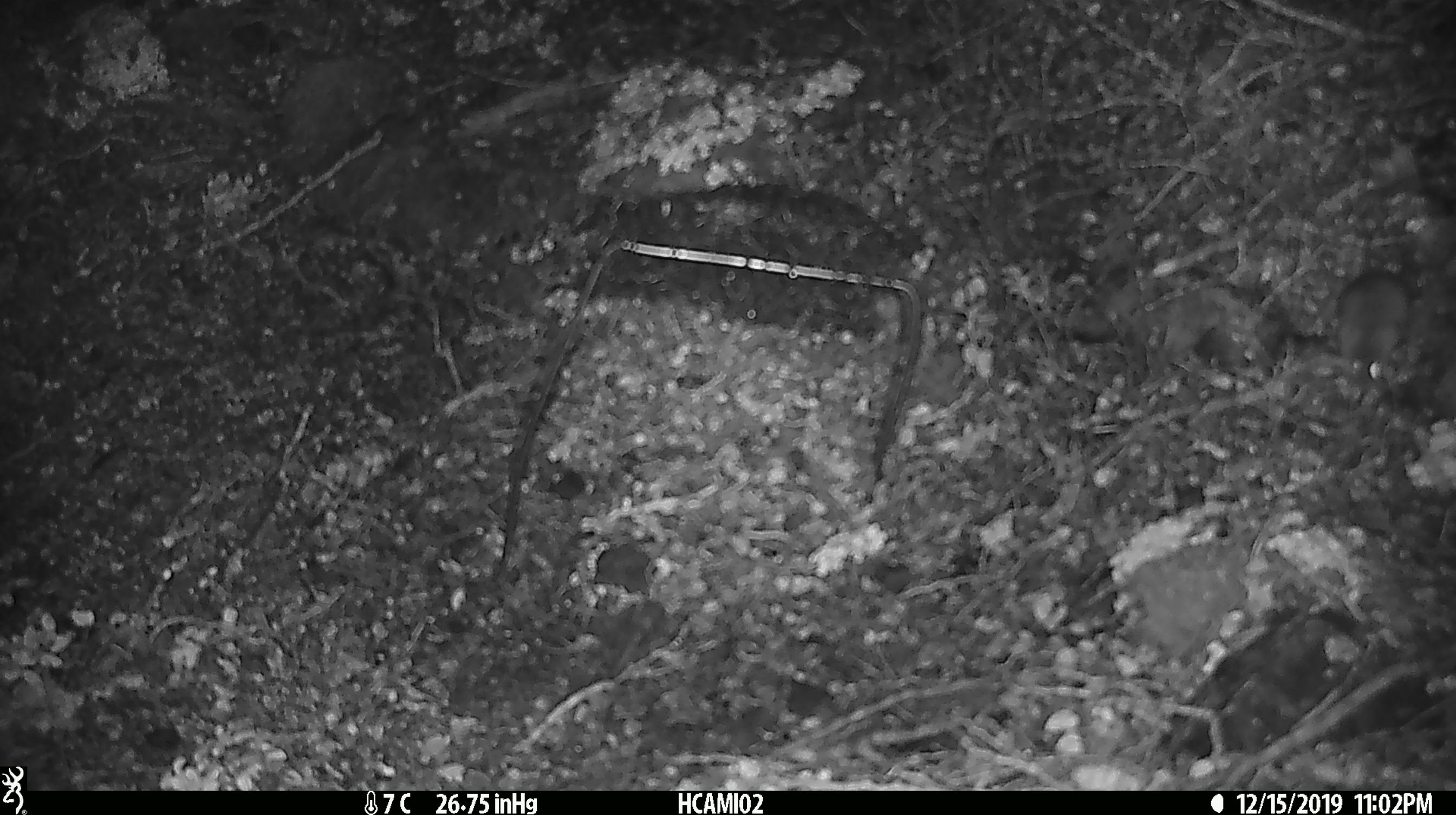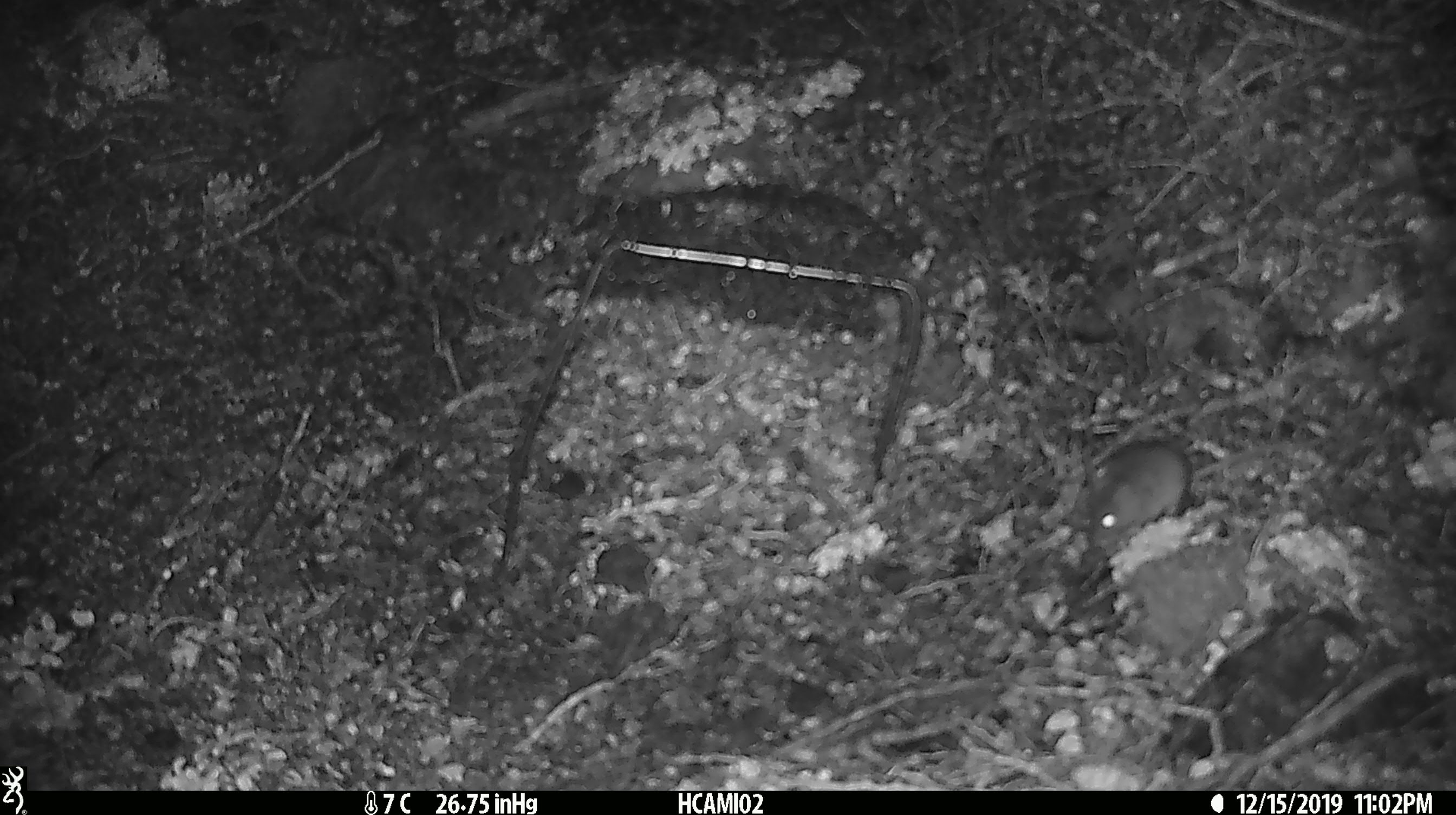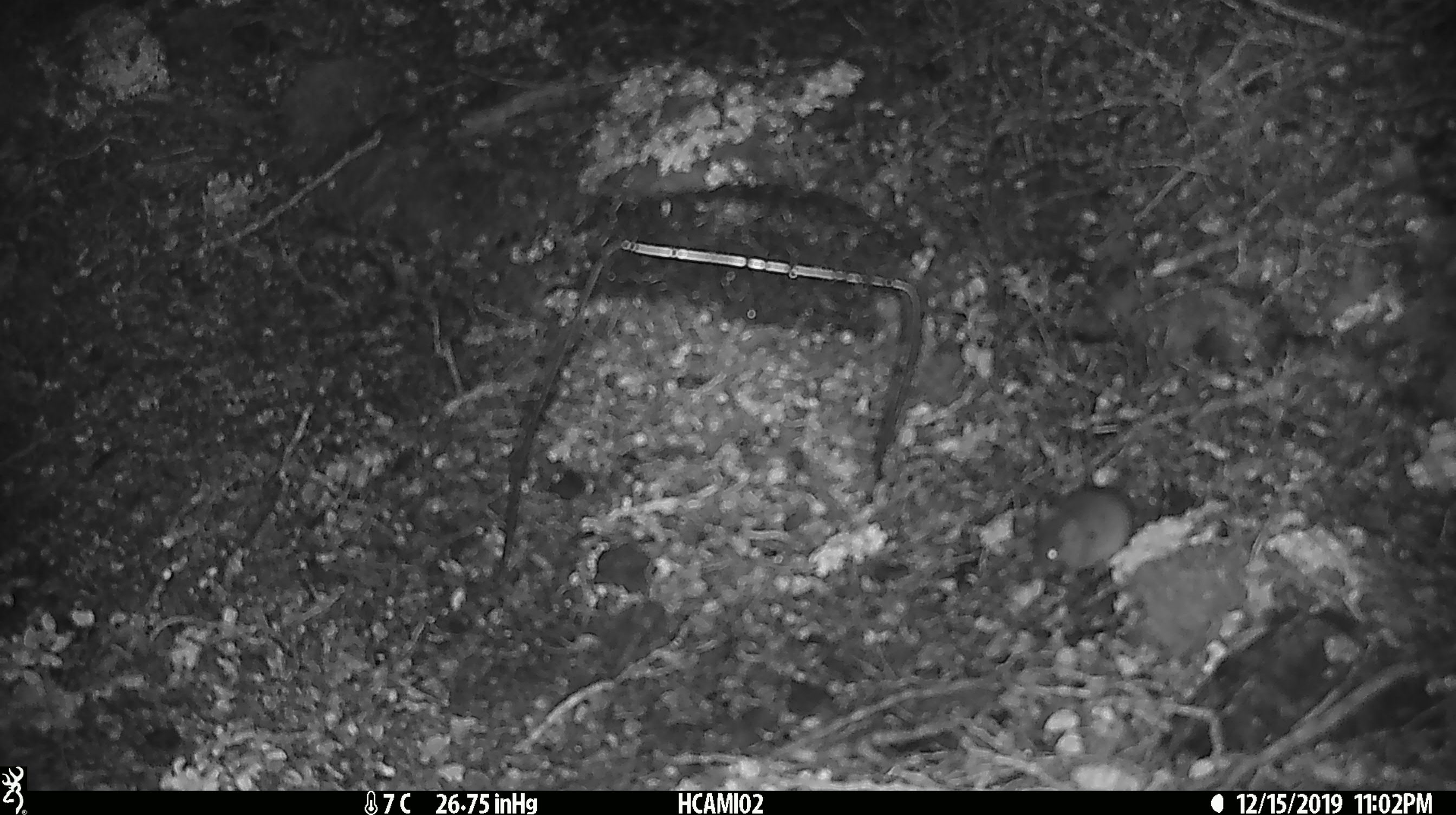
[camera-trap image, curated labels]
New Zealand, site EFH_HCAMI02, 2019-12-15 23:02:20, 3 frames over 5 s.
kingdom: Animalia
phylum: Chordata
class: Mammalia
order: Rodentia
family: Muridae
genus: Mus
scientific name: Mus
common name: mouse